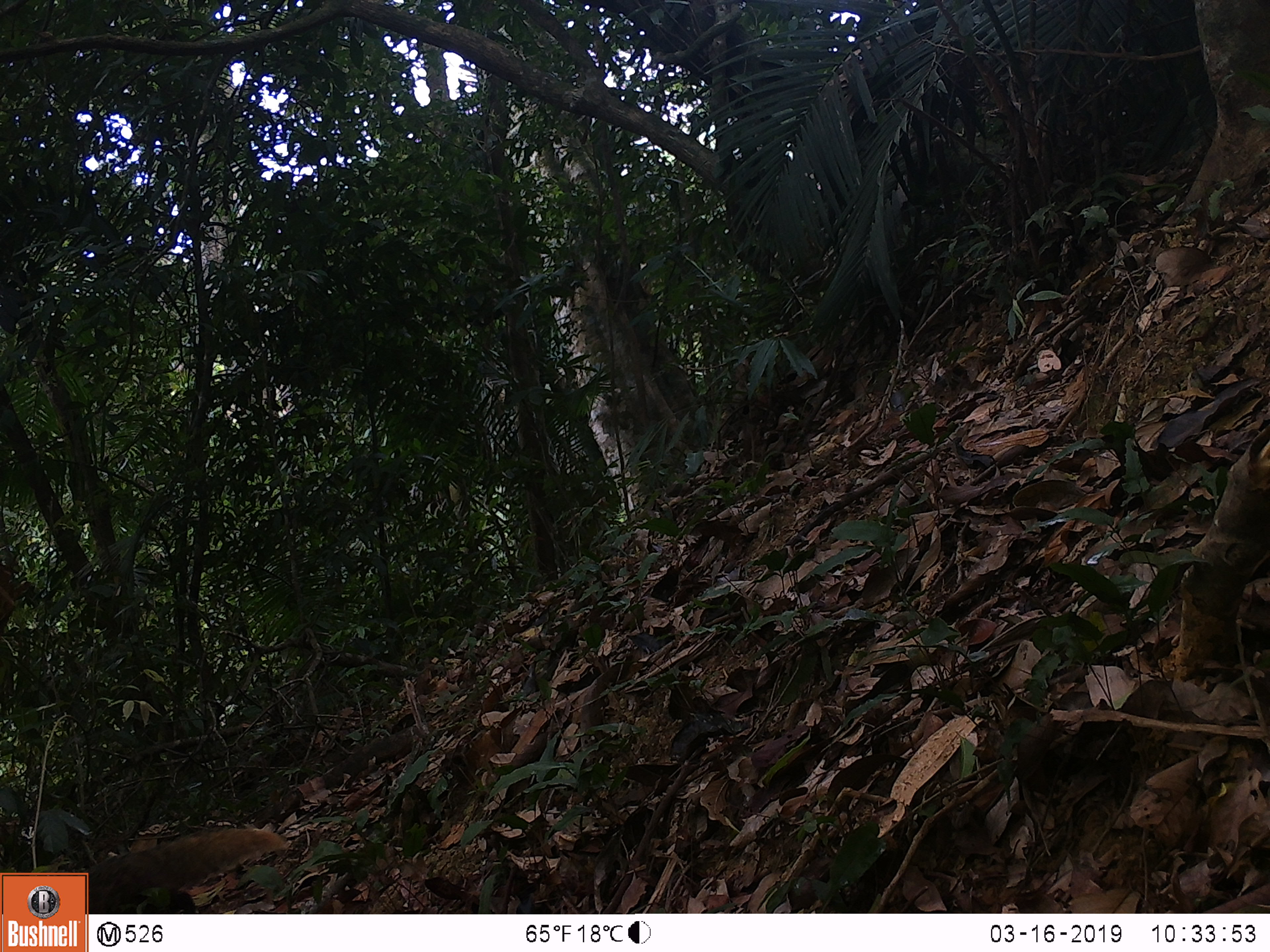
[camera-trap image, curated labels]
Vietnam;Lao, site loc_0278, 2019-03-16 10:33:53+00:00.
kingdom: Animalia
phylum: Chordata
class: Mammalia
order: Carnivora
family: Herpestidae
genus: Urva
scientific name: Urva urva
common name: crab-eating mongoose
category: crab eating mongoose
Crab eating mongoose (crab-eating mongoose) (Urva urva). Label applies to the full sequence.